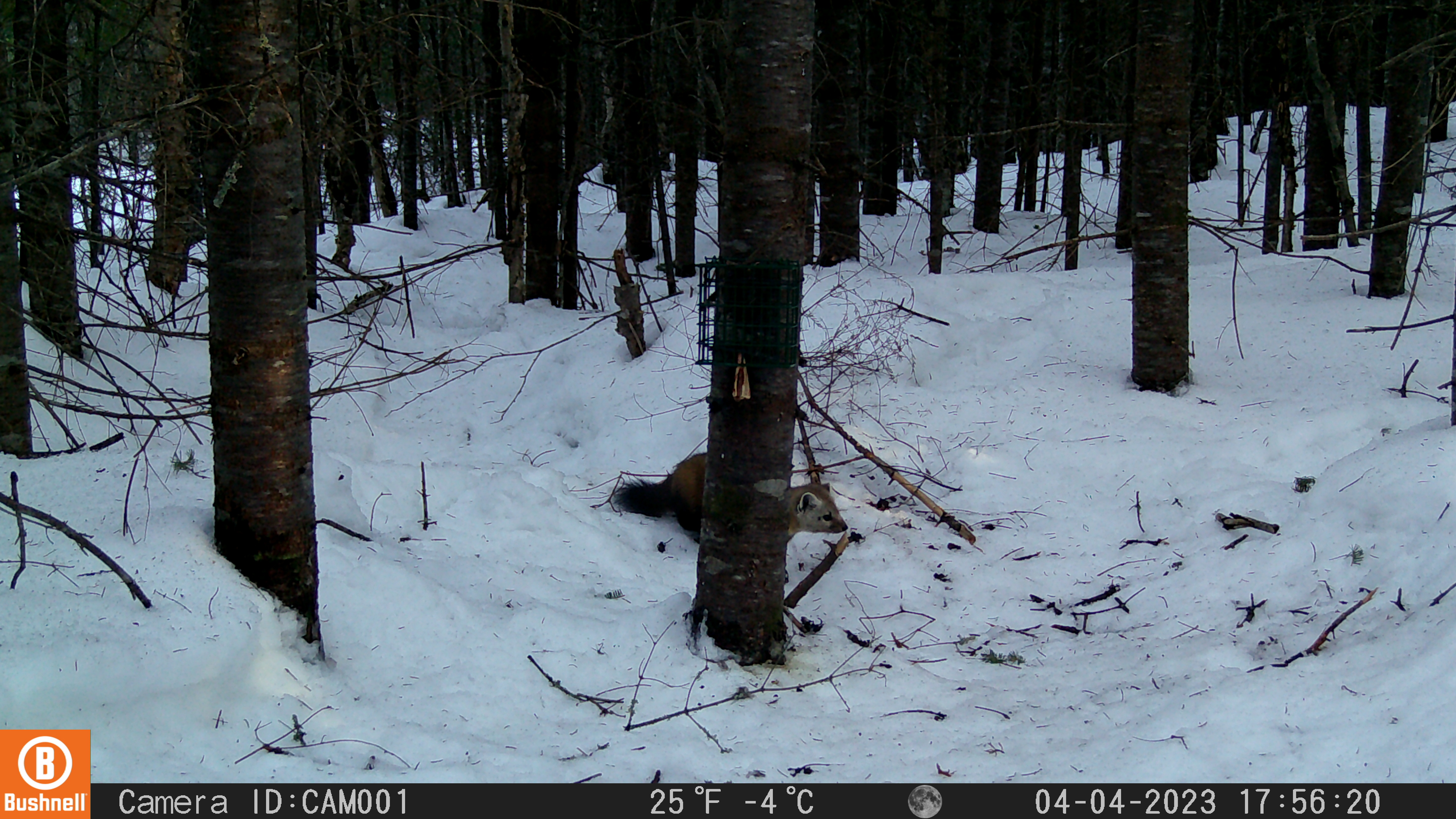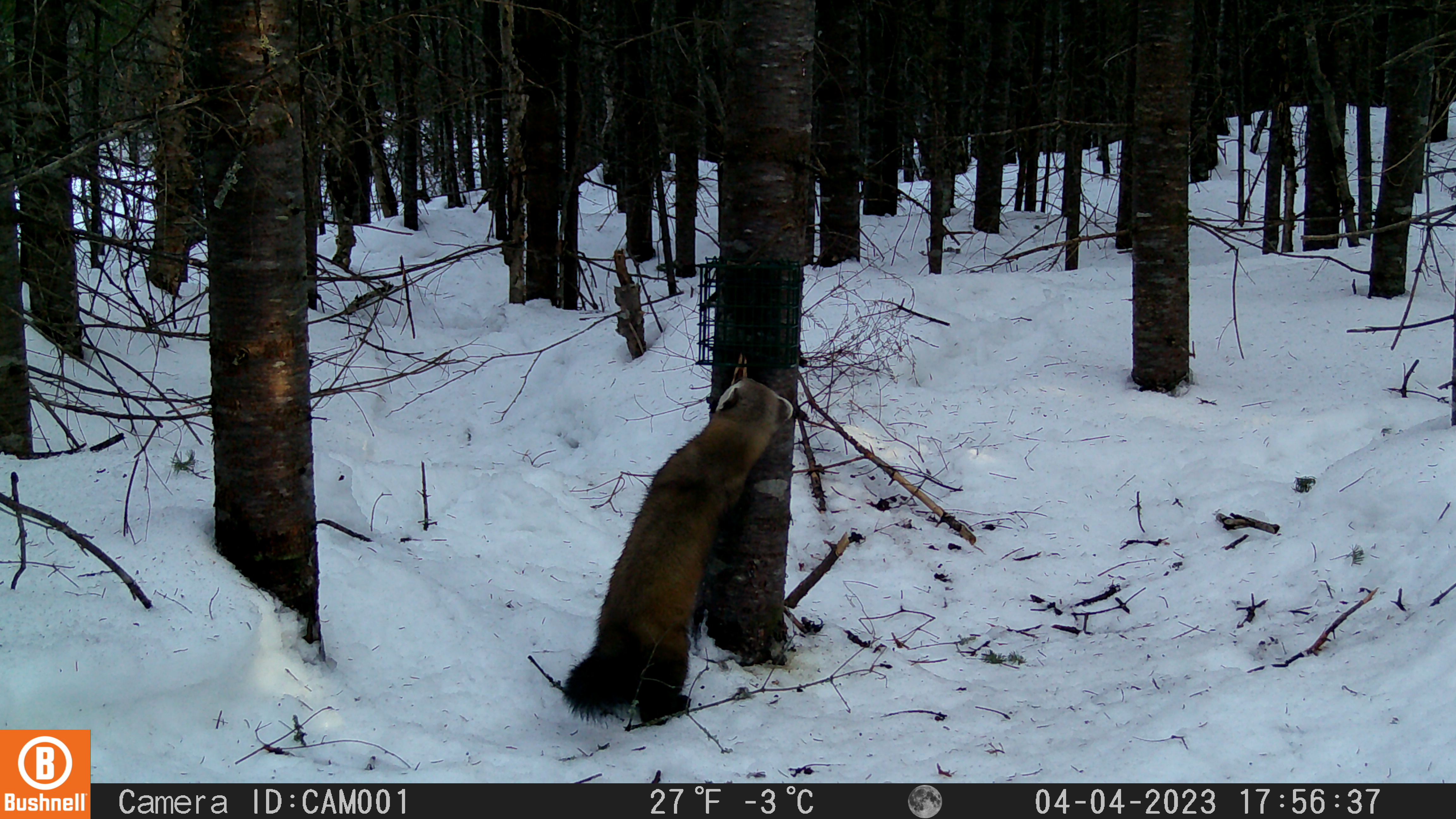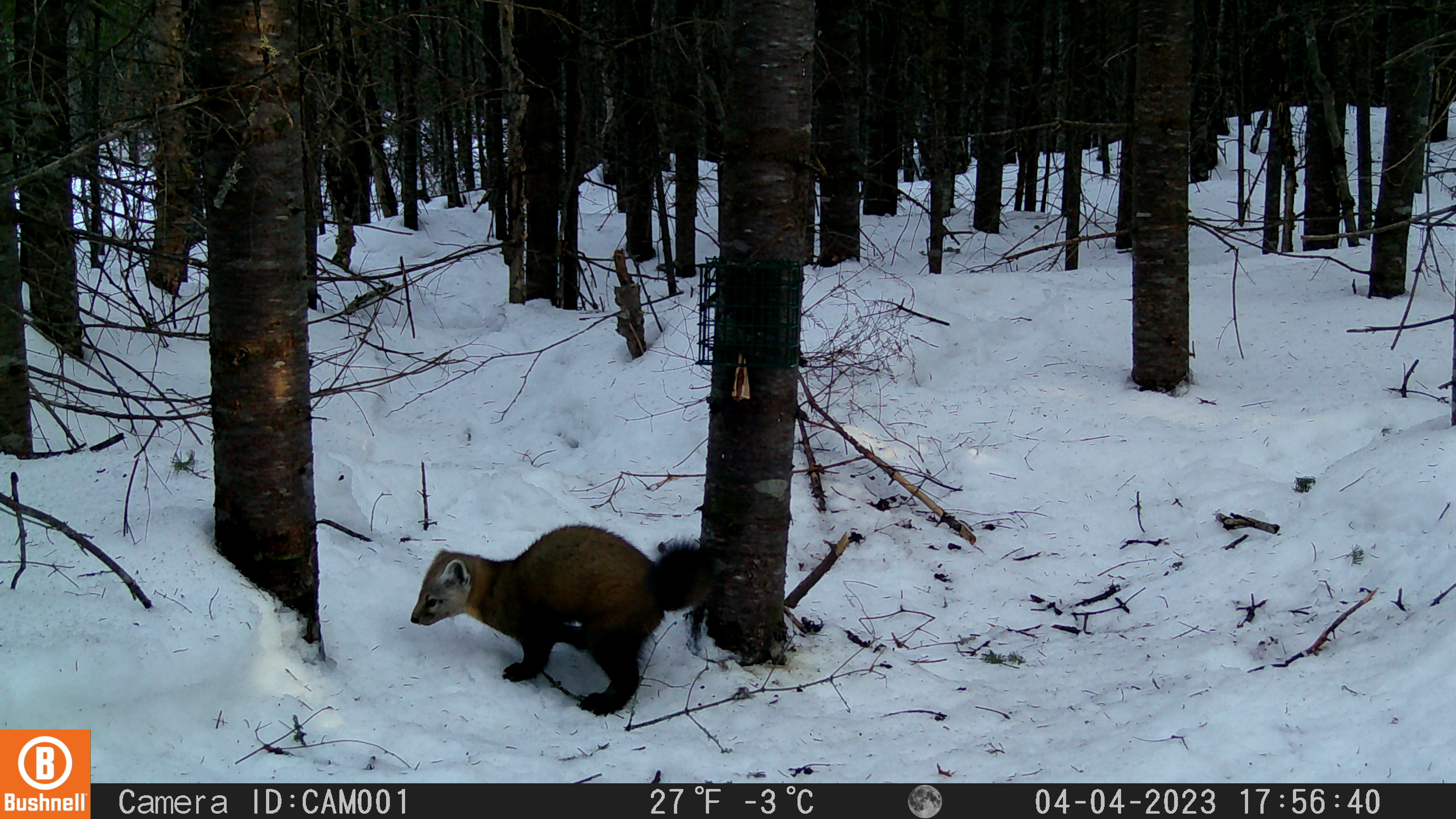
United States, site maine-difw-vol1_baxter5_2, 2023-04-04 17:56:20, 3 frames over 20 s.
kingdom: Animalia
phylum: Chordata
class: Mammalia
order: Carnivora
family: Mustelidae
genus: Martes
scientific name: Martes americana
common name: american marten